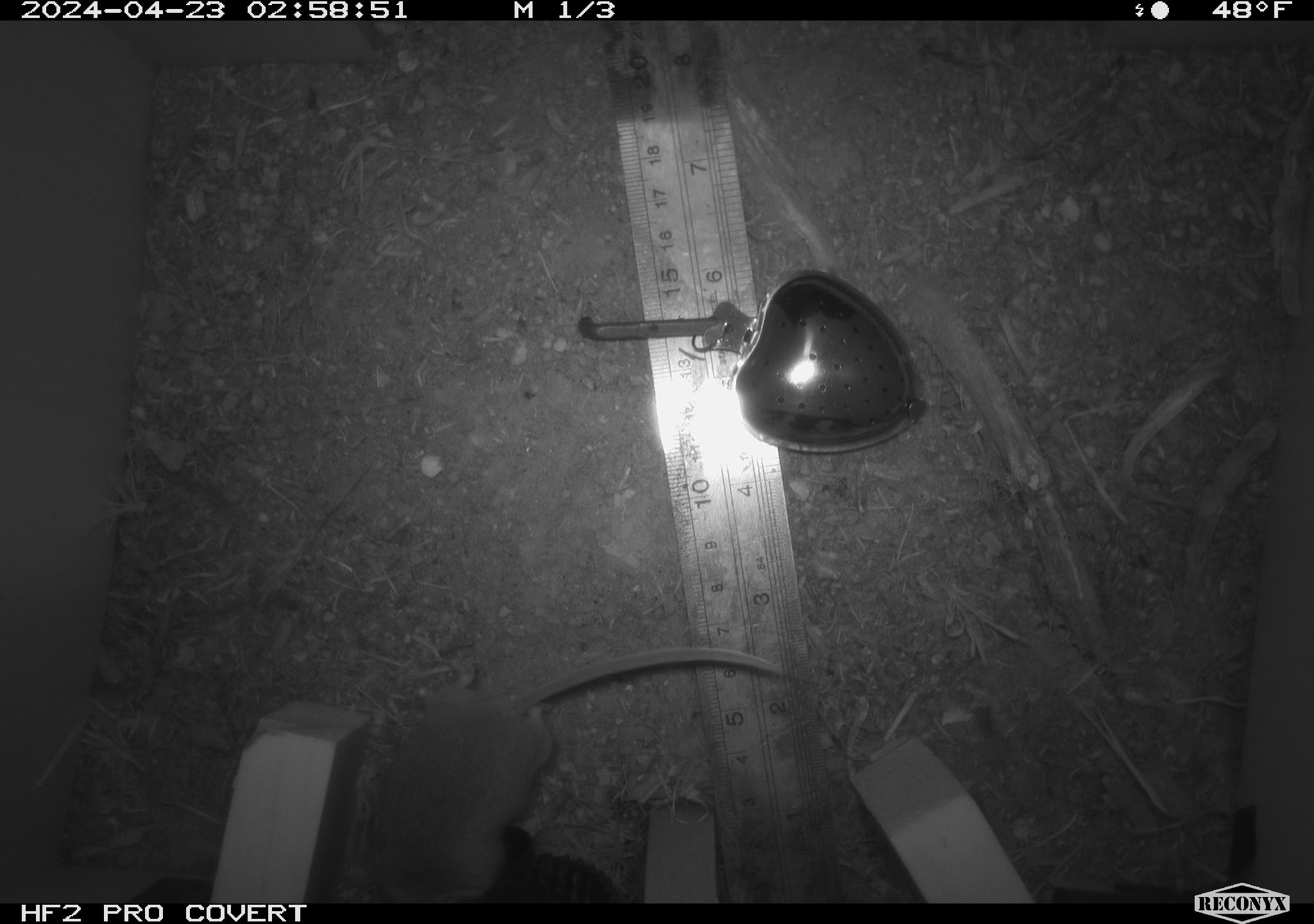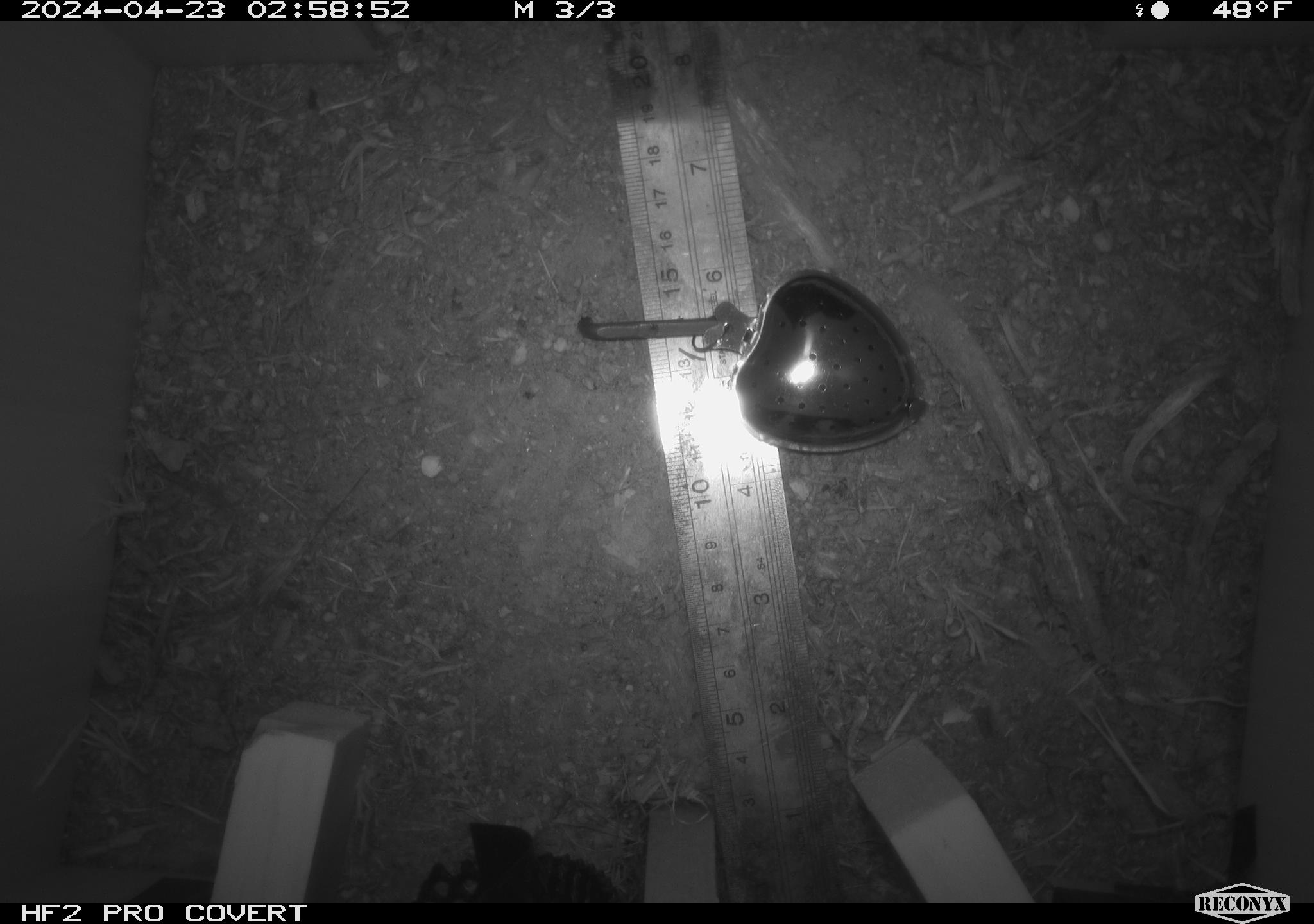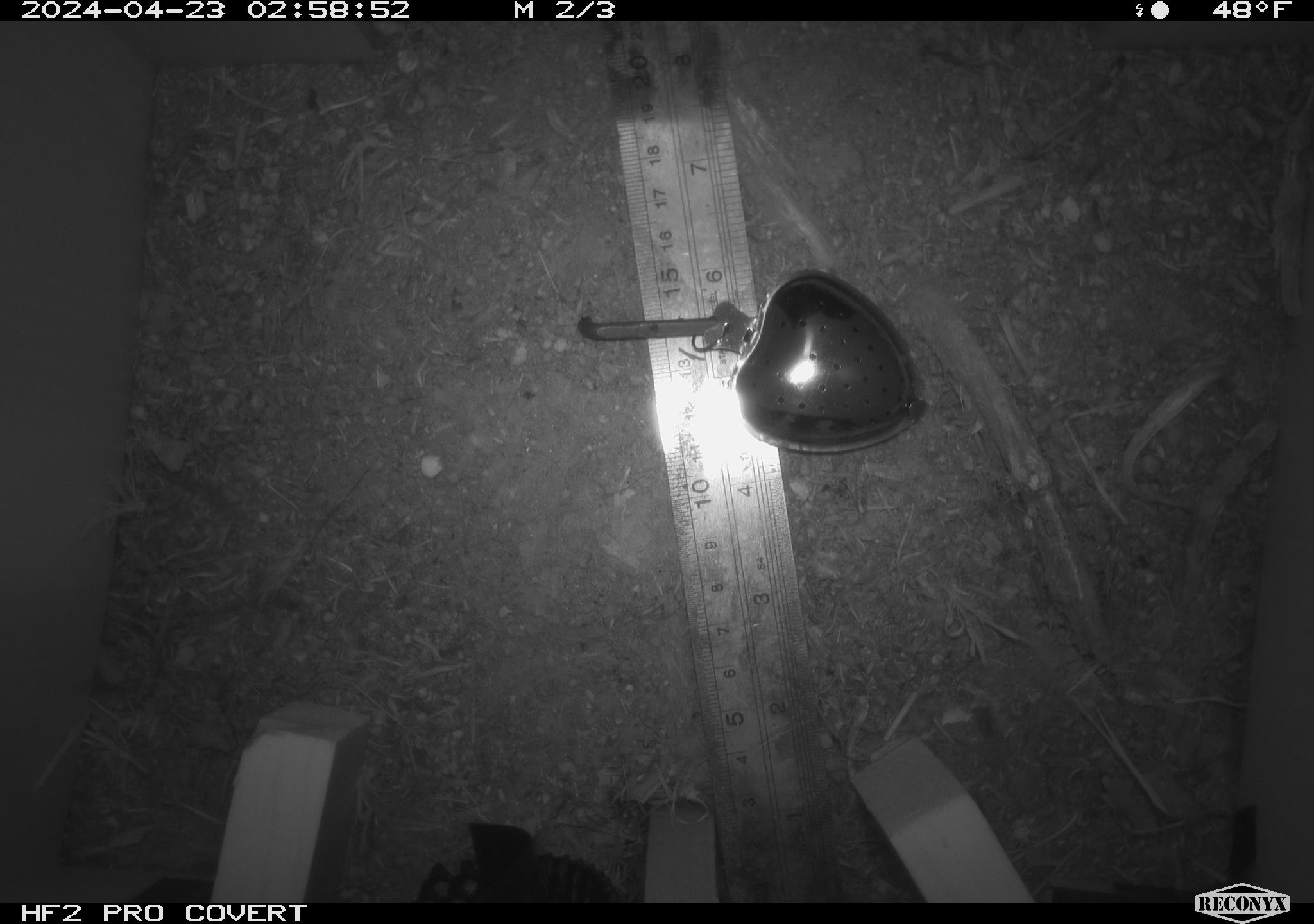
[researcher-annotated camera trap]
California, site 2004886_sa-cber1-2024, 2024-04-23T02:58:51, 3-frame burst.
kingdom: Animalia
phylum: Chordata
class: Mammalia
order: Rodentia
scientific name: Rodentia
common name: mouse species